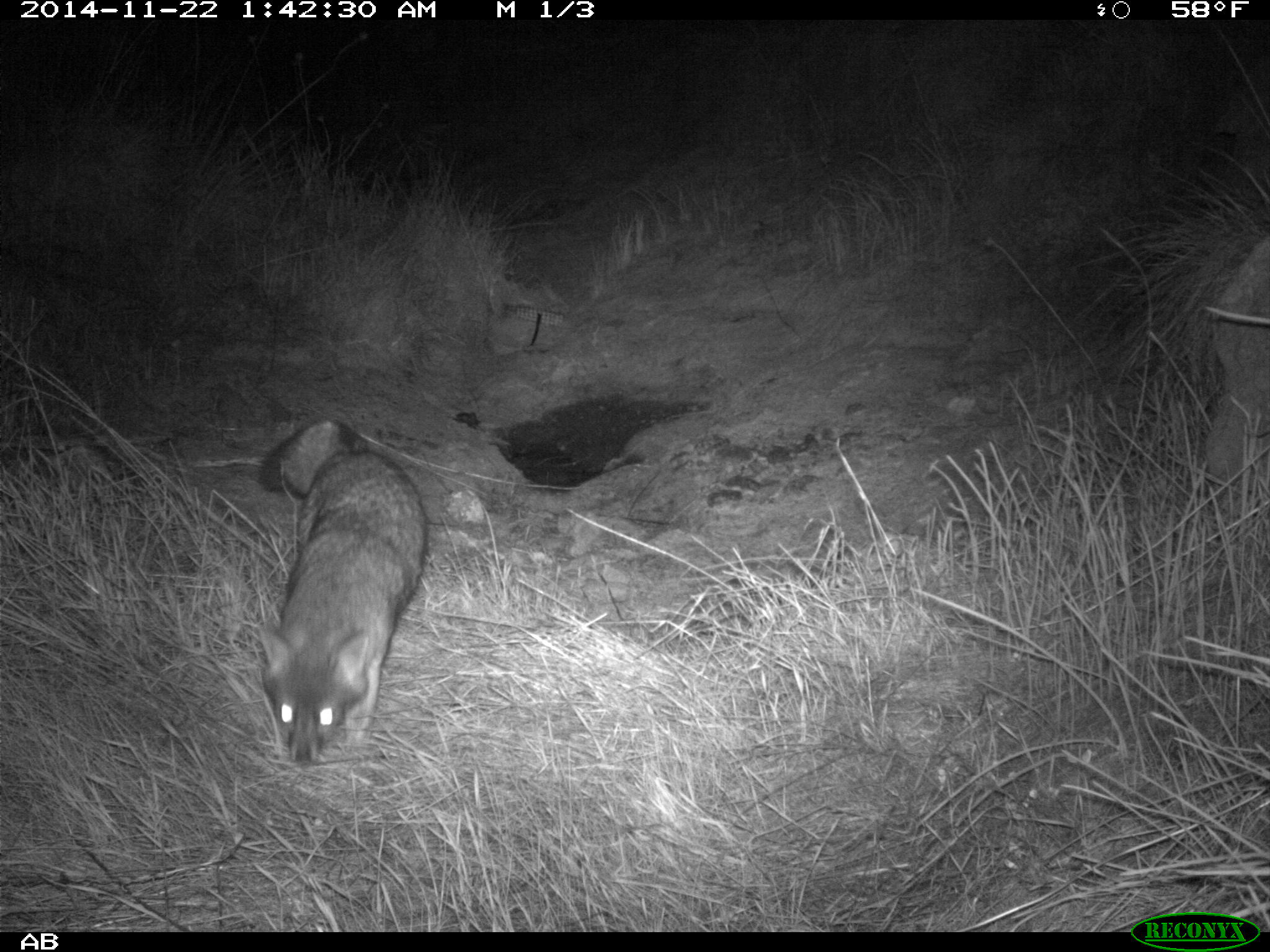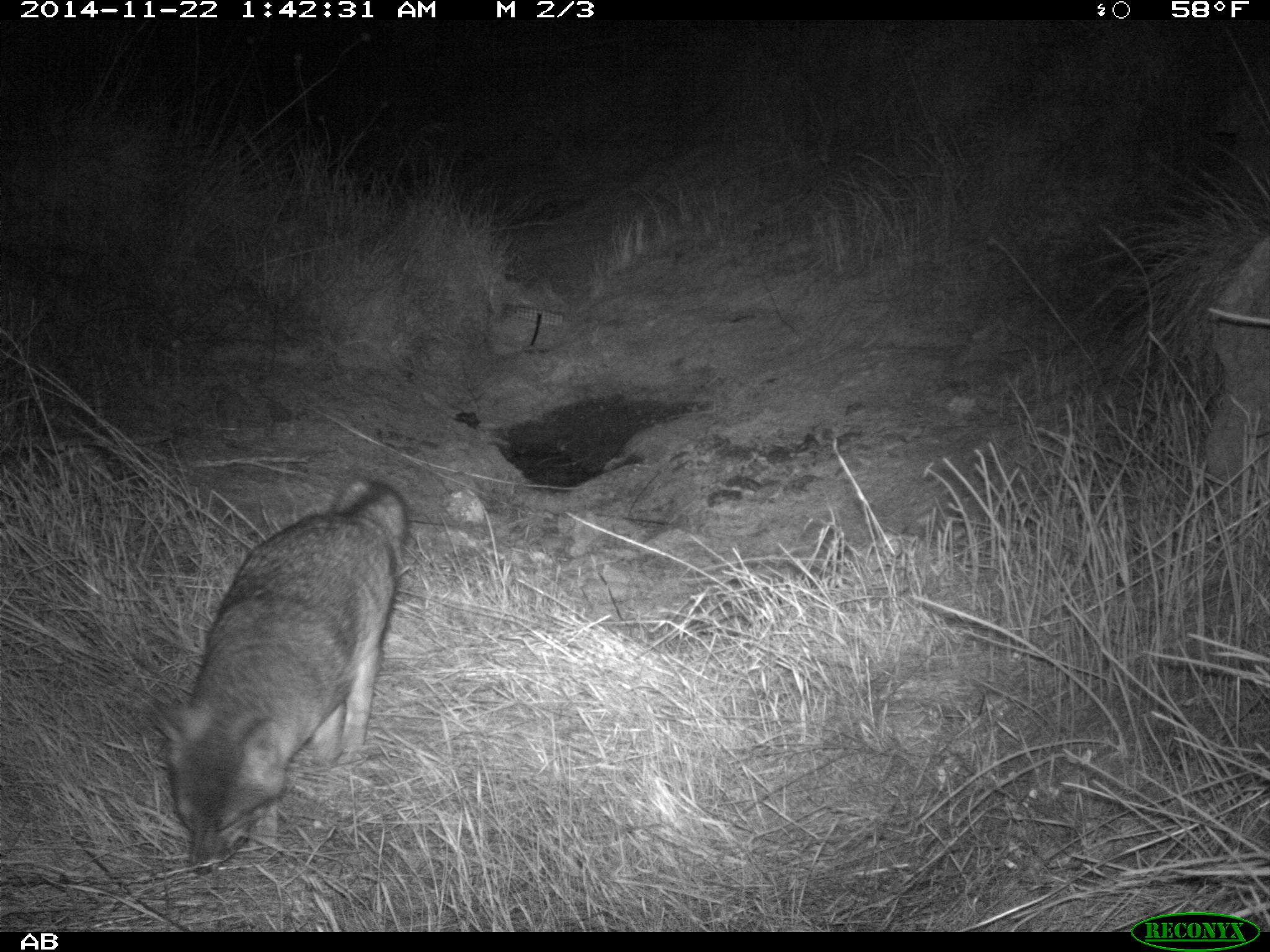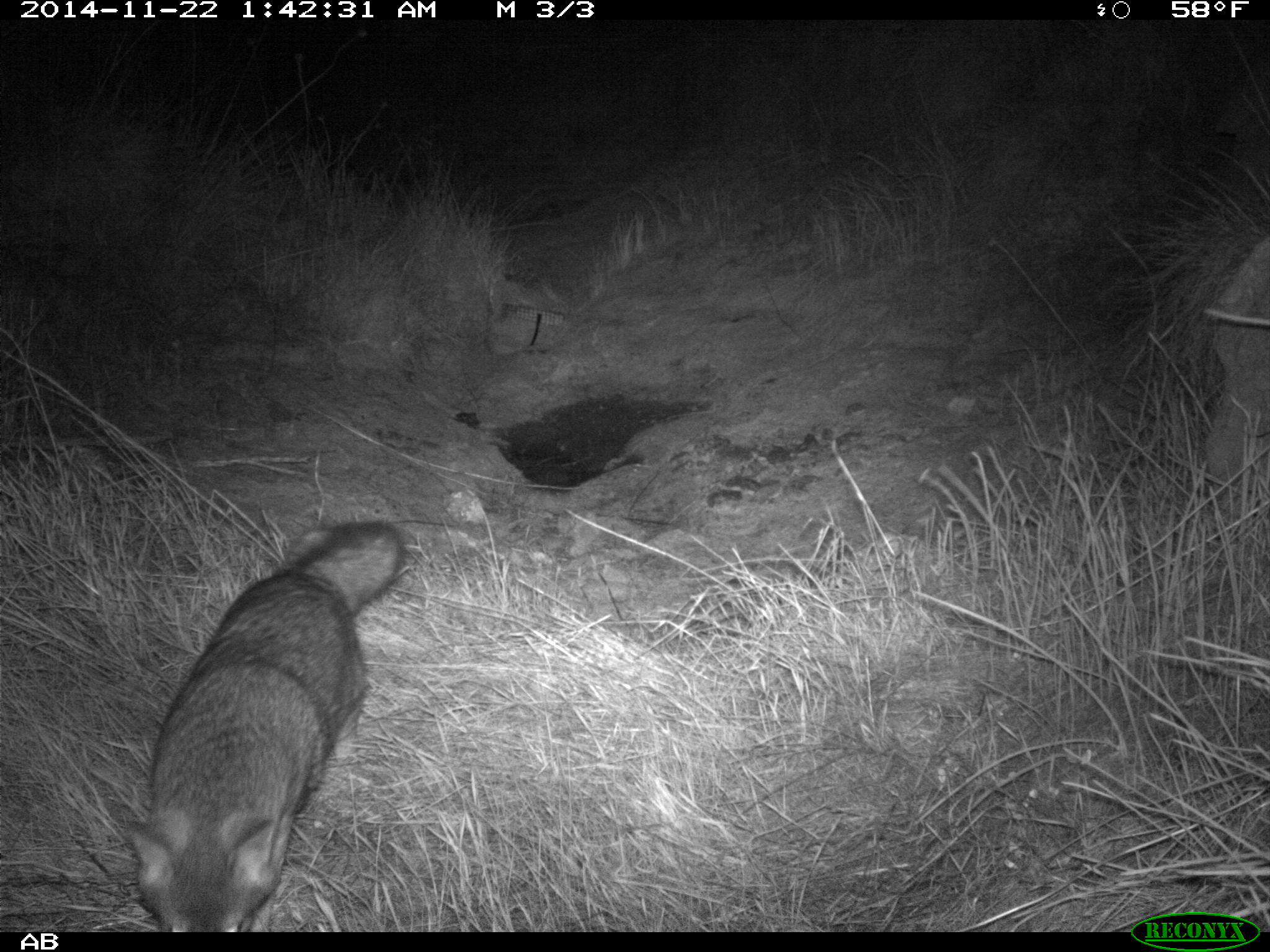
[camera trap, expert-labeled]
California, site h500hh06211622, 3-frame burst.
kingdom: Animalia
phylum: Chordata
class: Mammalia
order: Carnivora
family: Canidae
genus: Urocyon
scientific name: Urocyon littoralis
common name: island fox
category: fox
Fox (island fox) (Urocyon littoralis).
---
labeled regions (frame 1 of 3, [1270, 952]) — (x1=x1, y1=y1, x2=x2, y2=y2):
fox: (x1=256, y1=420, x2=427, y2=767)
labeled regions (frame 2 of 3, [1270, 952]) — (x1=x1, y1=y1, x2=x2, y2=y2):
fox: (x1=155, y1=475, x2=415, y2=871)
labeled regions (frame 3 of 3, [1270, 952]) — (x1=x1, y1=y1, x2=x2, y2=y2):
fox: (x1=122, y1=519, x2=407, y2=932)